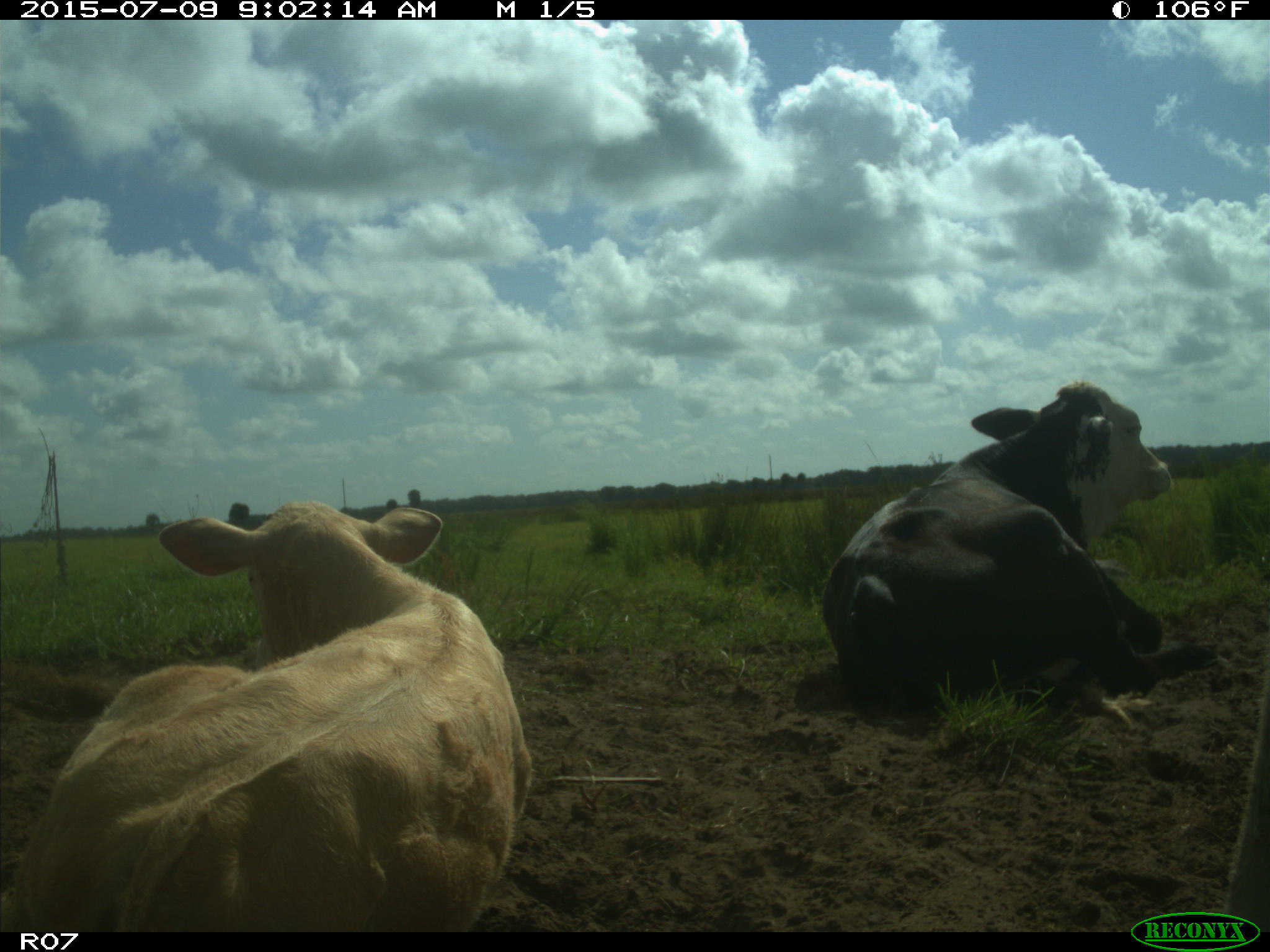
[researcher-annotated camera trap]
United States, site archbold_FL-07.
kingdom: Animalia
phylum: Chordata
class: Mammalia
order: Artiodactyla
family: Bovidae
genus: Bos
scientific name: Bos taurus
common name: domestic cow